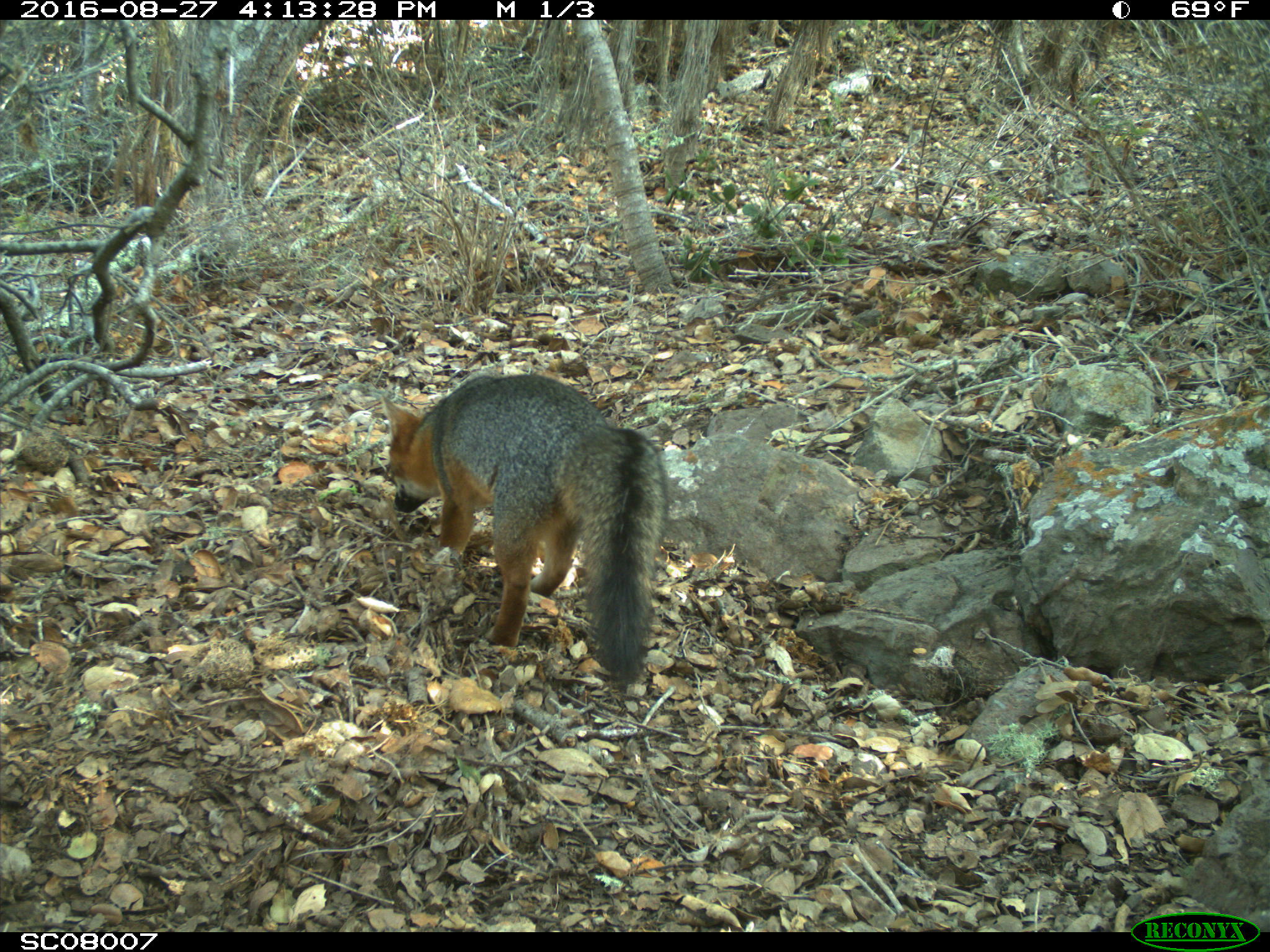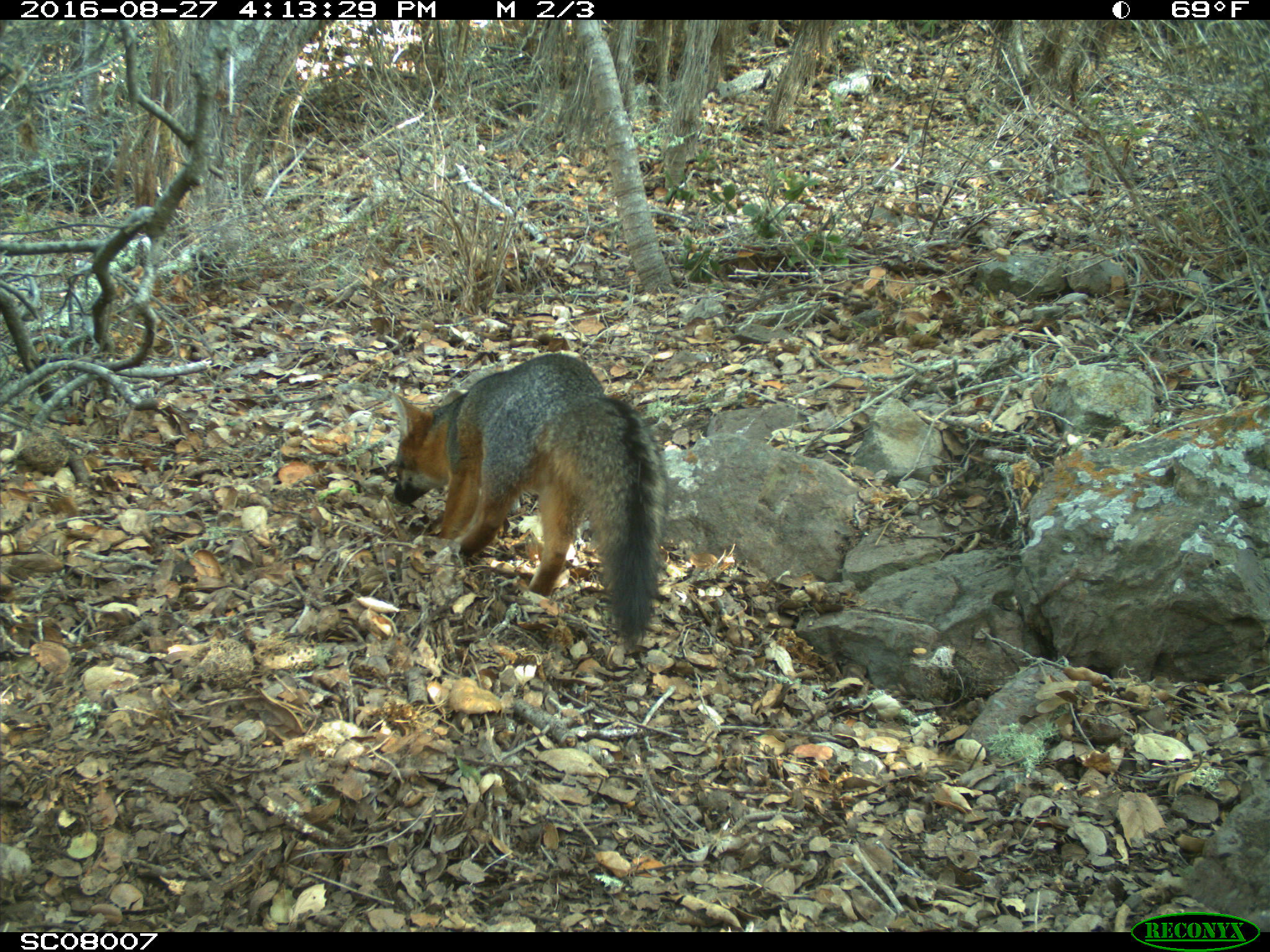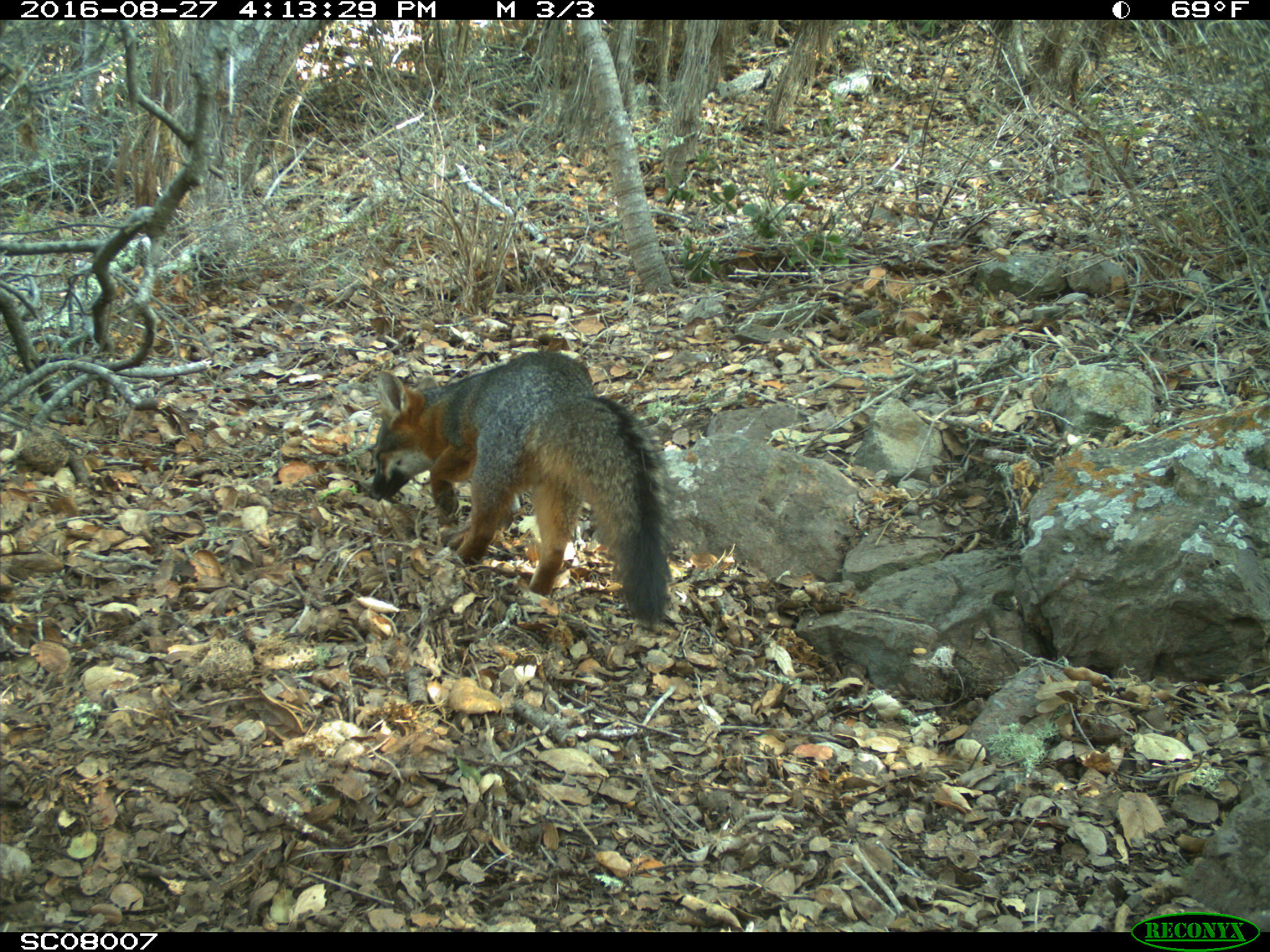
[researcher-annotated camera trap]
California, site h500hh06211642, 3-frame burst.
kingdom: Animalia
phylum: Chordata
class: Mammalia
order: Carnivora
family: Canidae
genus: Urocyon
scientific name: Urocyon littoralis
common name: island fox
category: fox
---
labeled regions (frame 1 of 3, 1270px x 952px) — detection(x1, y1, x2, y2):
fox: detection(383, 373, 667, 679)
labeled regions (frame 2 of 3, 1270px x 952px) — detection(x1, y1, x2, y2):
fox: detection(394, 353, 668, 645)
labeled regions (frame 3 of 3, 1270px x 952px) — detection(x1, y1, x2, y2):
fox: detection(368, 348, 673, 630)